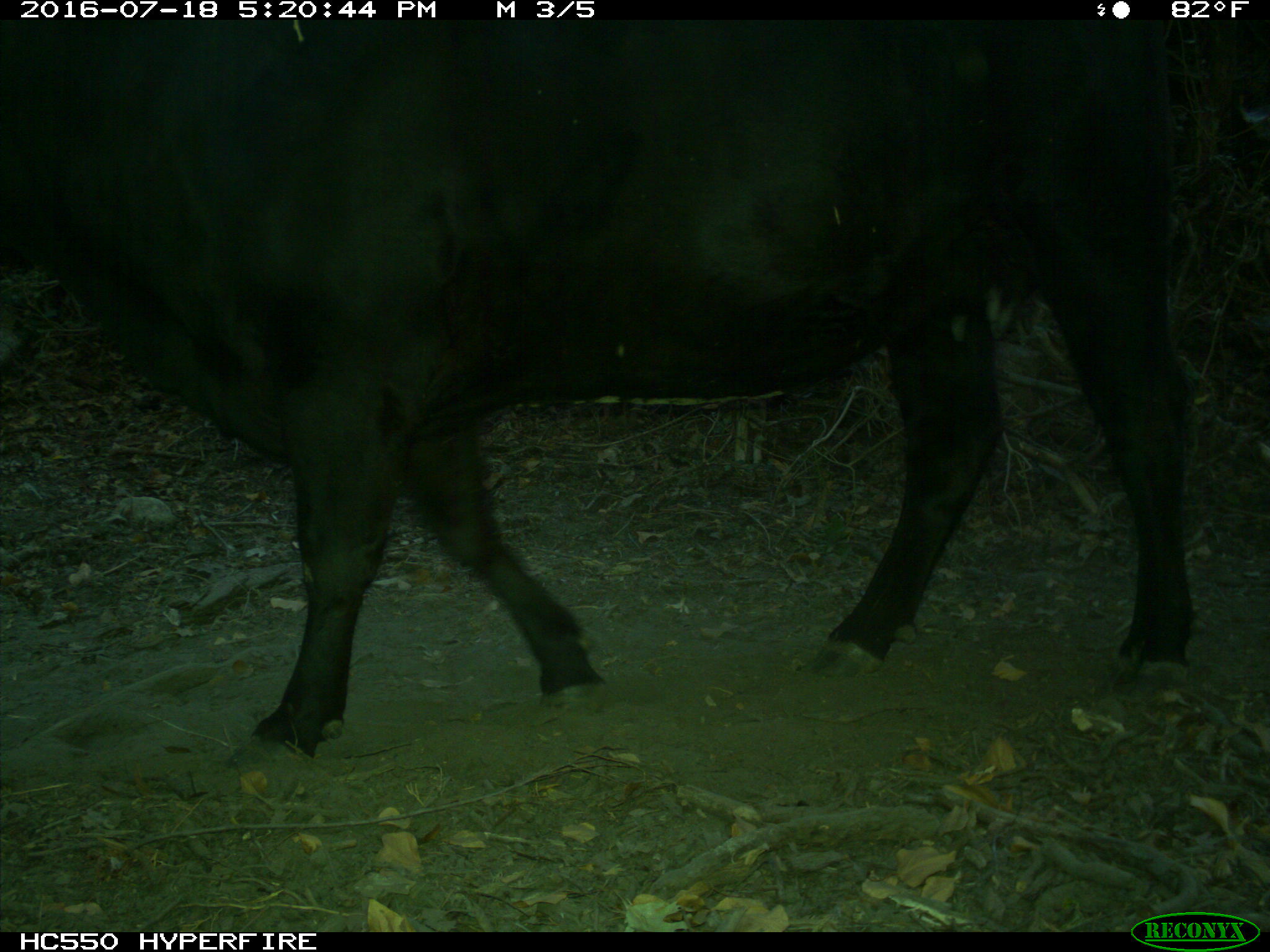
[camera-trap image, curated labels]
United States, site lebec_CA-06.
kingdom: Animalia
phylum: Chordata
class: Mammalia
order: Artiodactyla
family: Bovidae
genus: Bos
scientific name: Bos taurus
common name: domestic cow